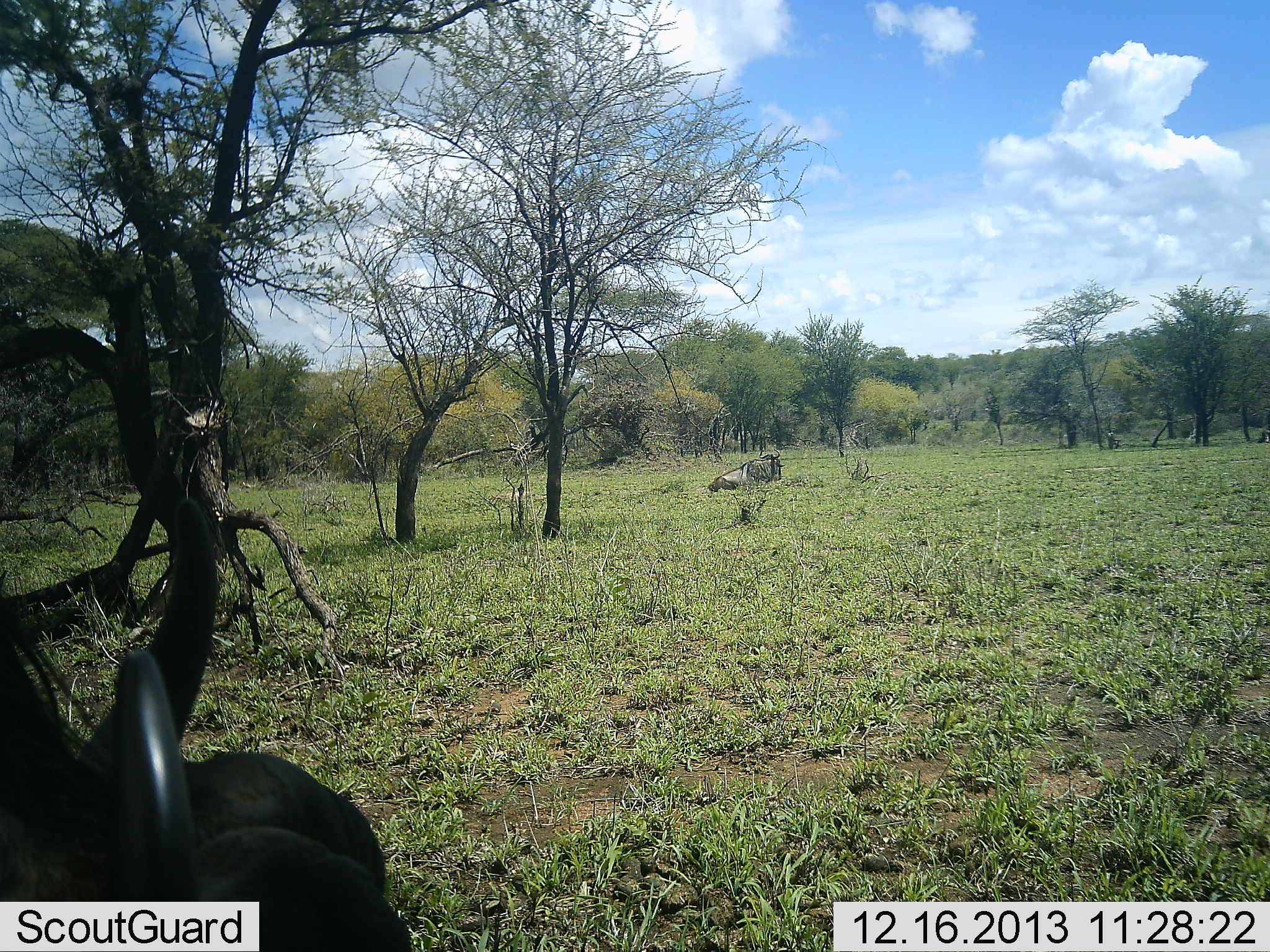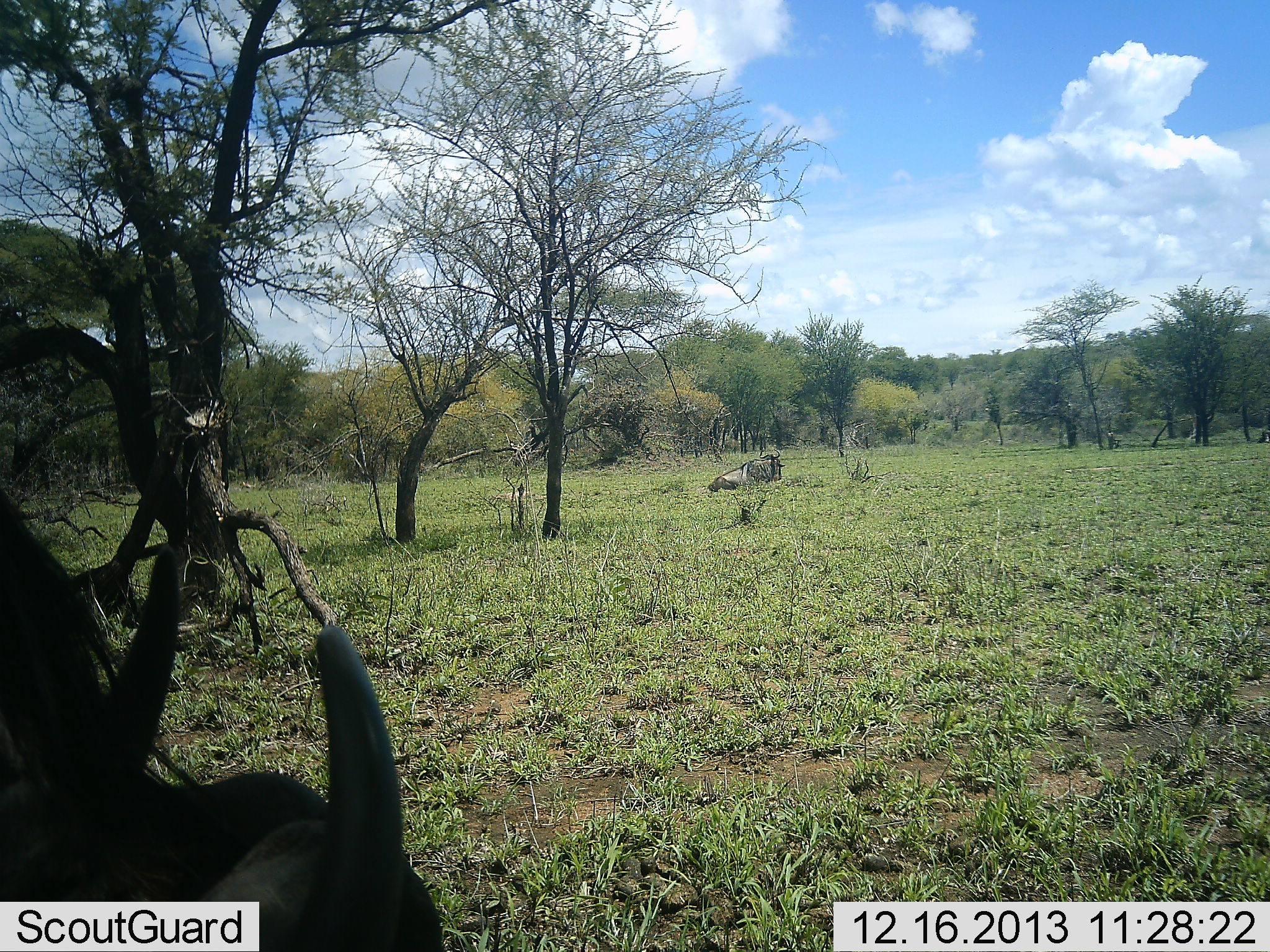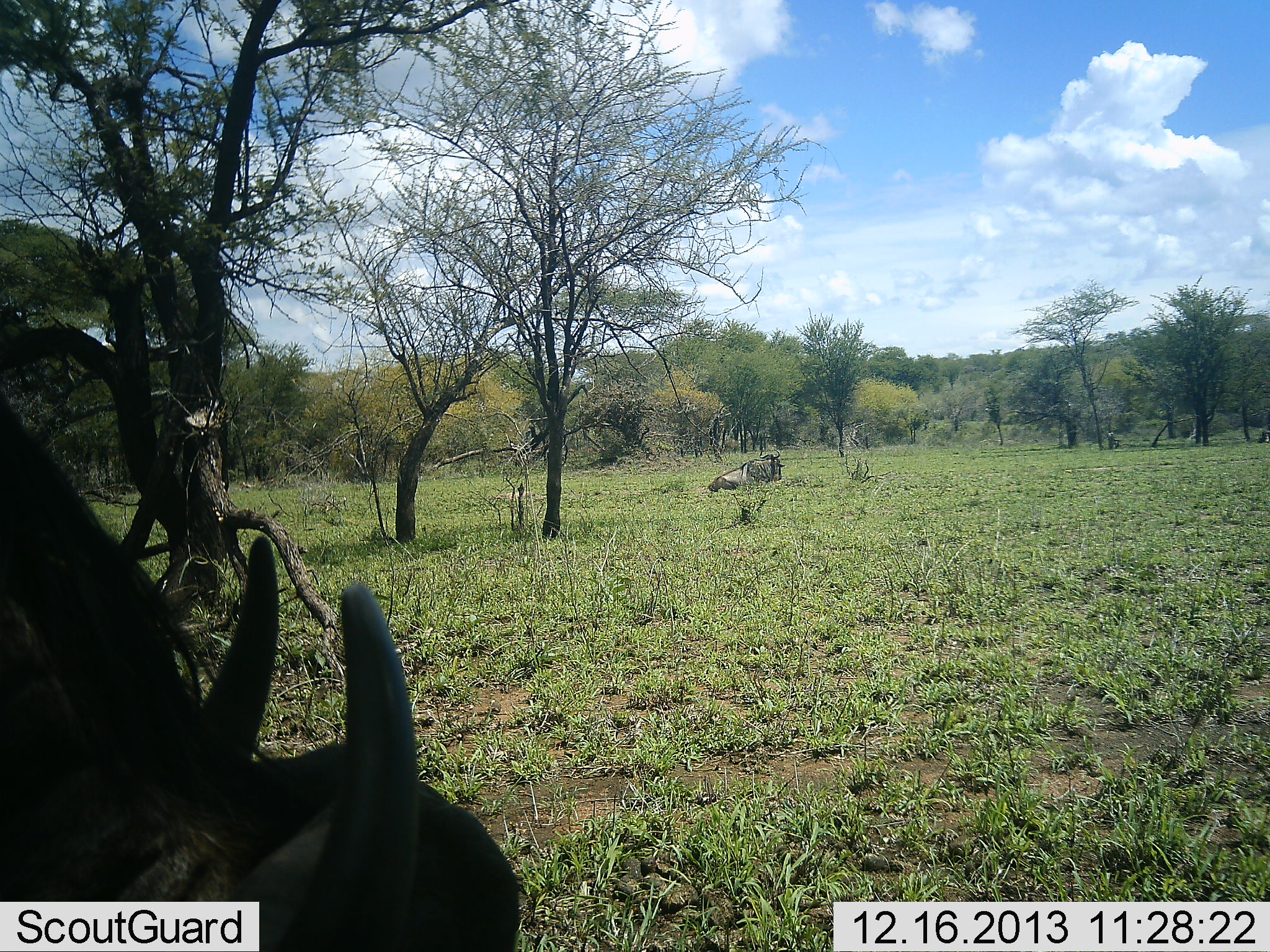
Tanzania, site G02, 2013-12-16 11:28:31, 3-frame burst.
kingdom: Animalia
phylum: Chordata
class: Mammalia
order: Artiodactyla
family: Bovidae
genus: Connochaetes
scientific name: Connochaetes taurinus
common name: blue wildebeest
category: wildebeest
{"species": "wildebeest (blue wildebeest) (Connochaetes taurinus)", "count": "2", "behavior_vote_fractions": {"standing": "40%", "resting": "60%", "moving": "30%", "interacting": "0%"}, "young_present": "0%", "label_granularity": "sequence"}